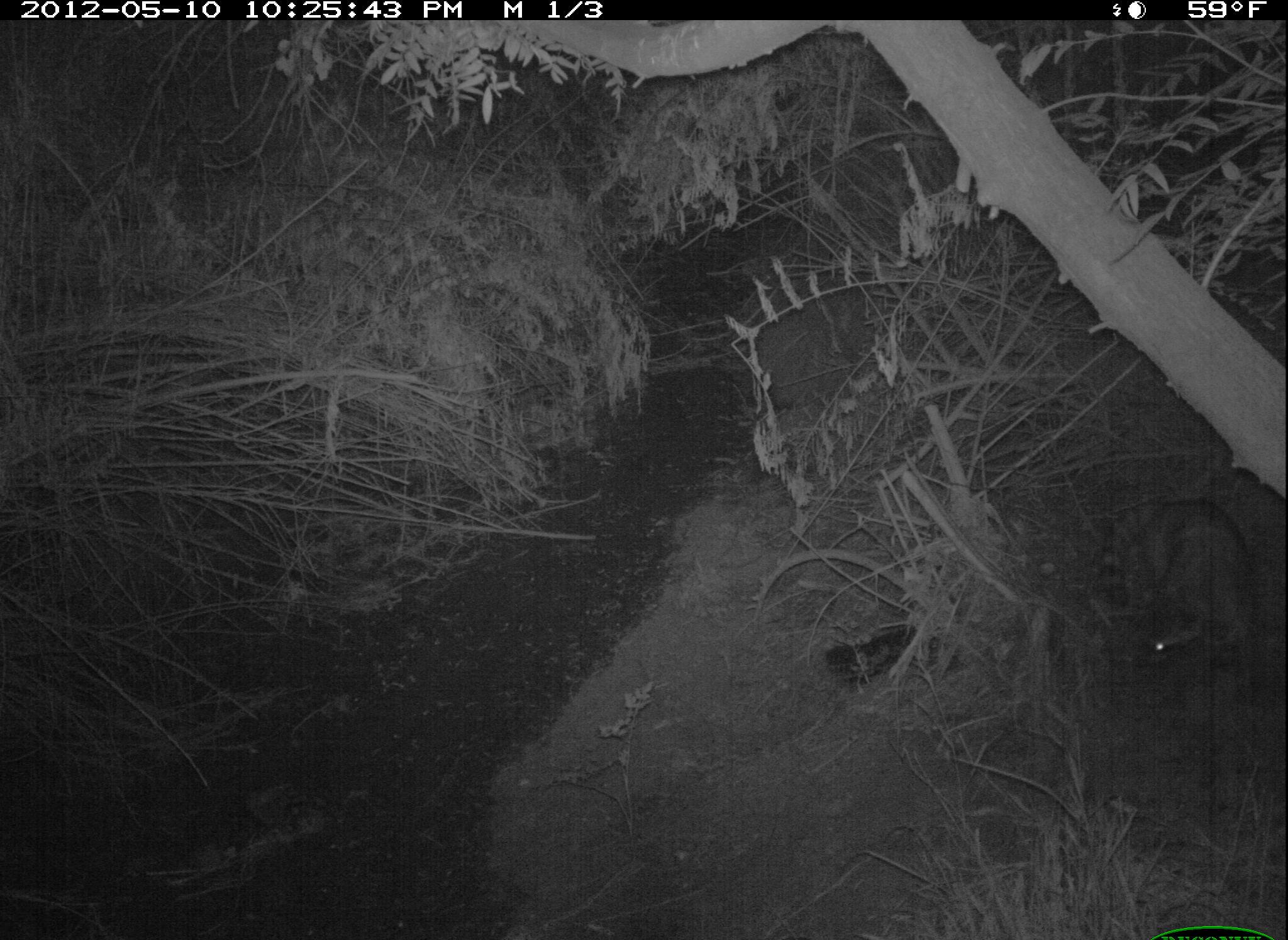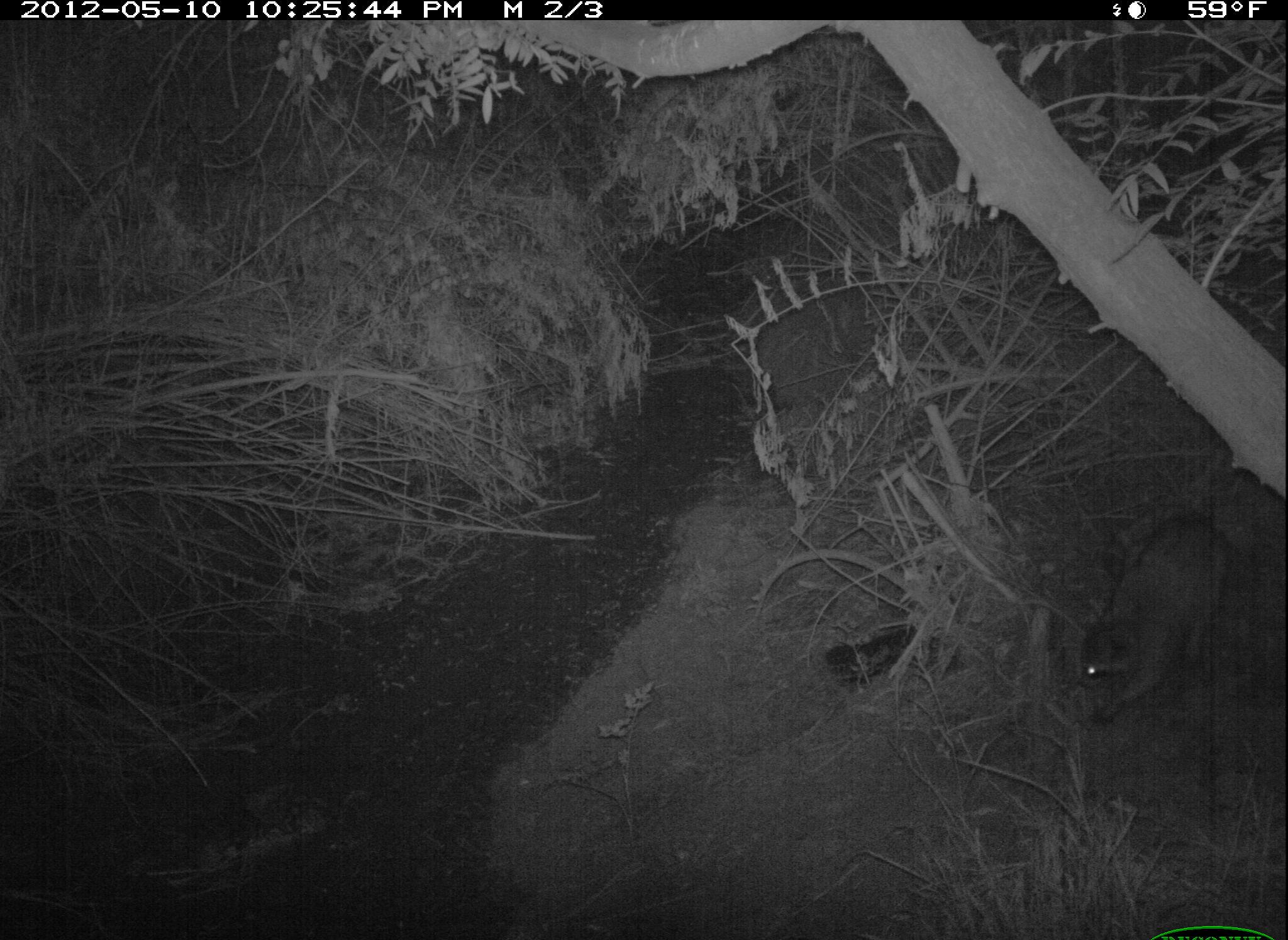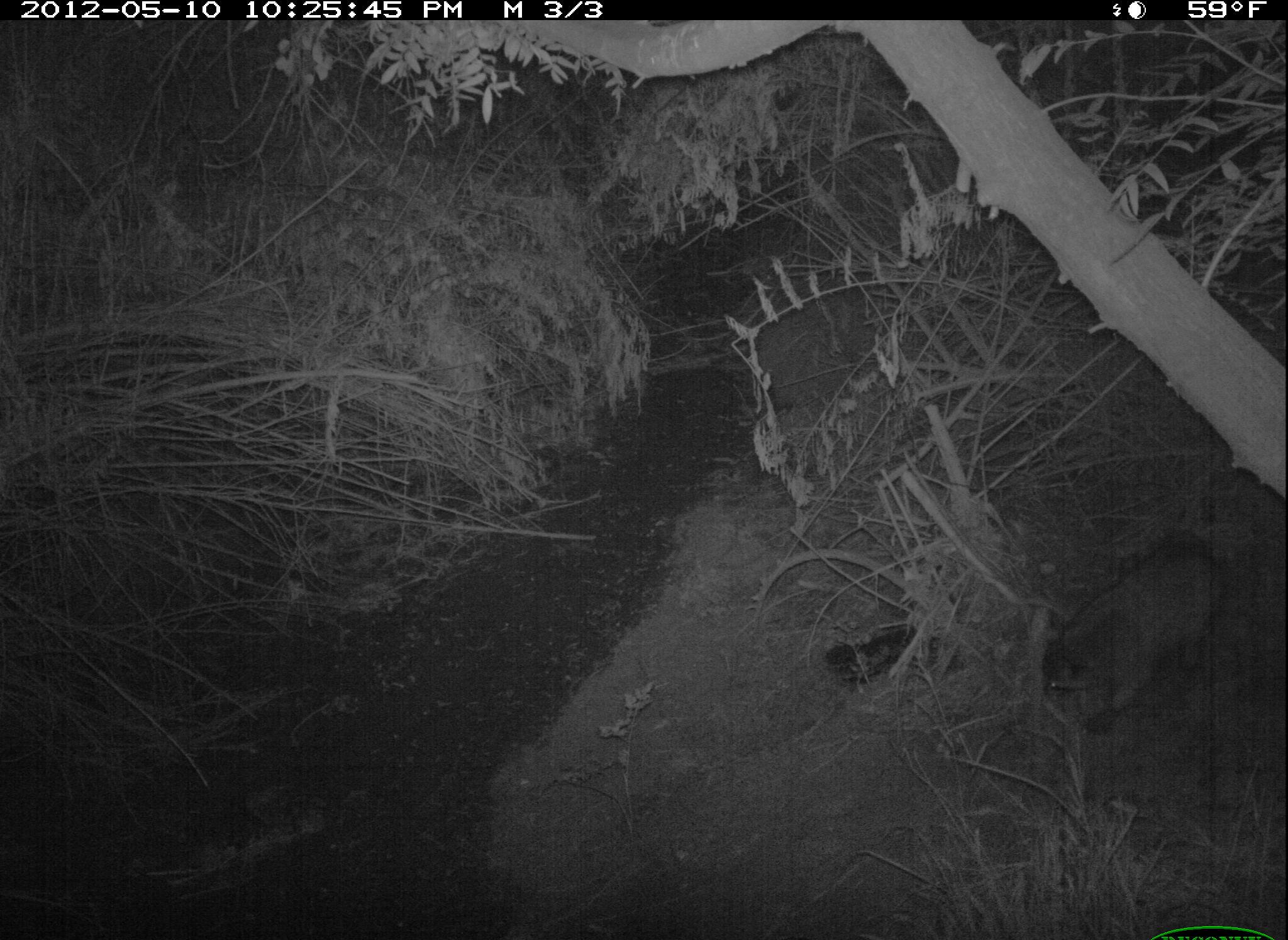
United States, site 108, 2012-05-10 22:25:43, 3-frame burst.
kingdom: Animalia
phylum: Chordata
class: Mammalia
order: Carnivora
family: Procyonidae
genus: Procyon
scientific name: Procyon lotor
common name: raccoon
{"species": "raccoon (Procyon lotor)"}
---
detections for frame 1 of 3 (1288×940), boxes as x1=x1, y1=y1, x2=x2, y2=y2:
raccoon: x1=1088, y1=478, x2=1282, y2=699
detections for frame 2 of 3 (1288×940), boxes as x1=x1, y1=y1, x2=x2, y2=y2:
raccoon: x1=1077, y1=491, x2=1262, y2=734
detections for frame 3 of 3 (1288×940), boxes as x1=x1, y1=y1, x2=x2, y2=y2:
raccoon: x1=1022, y1=517, x2=1225, y2=734